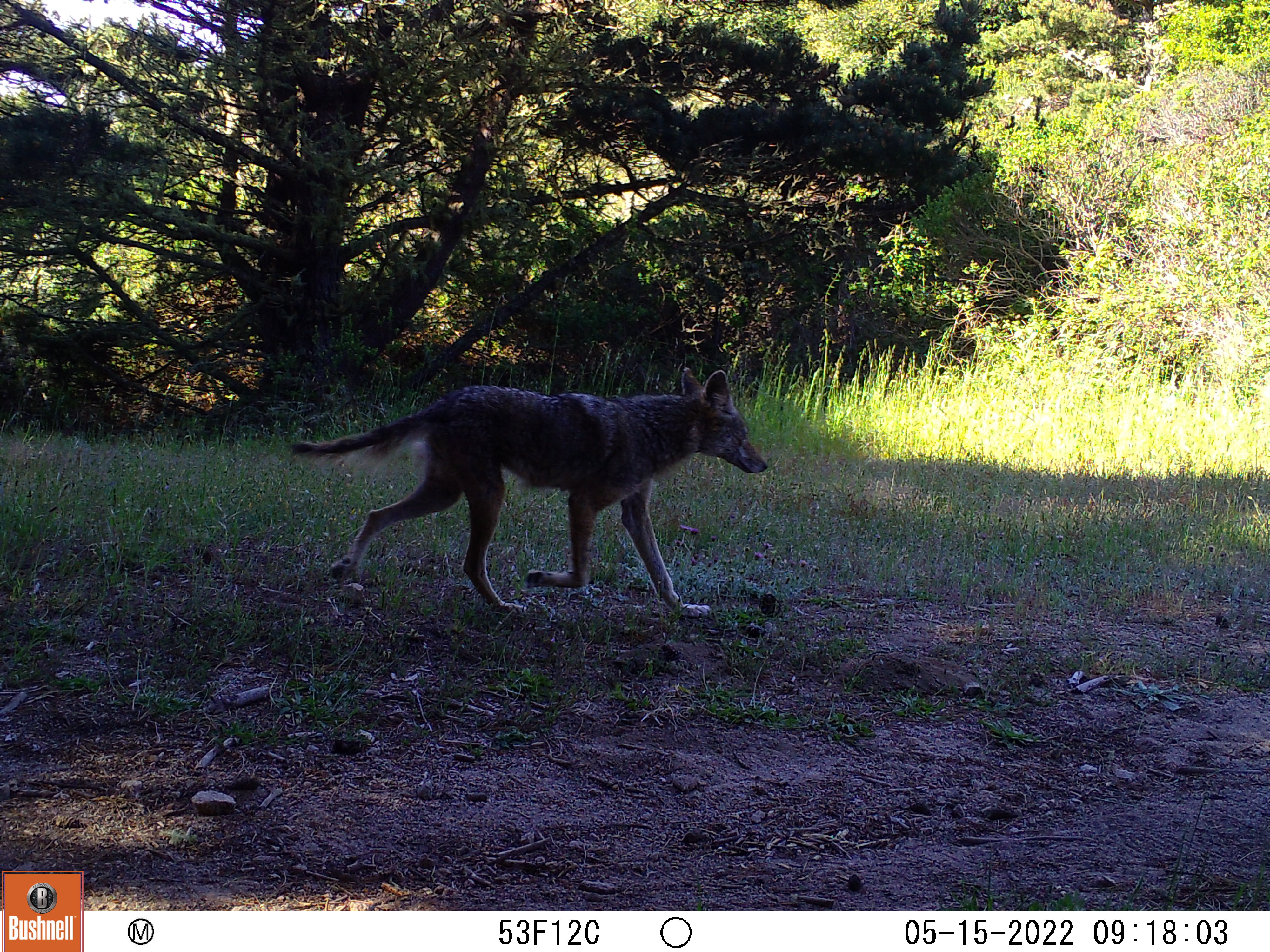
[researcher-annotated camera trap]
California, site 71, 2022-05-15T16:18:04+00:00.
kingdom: Animalia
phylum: Chordata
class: Mammalia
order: Carnivora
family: Canidae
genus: Canis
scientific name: Canis latrans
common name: coyote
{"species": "coyote (Canis latrans)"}